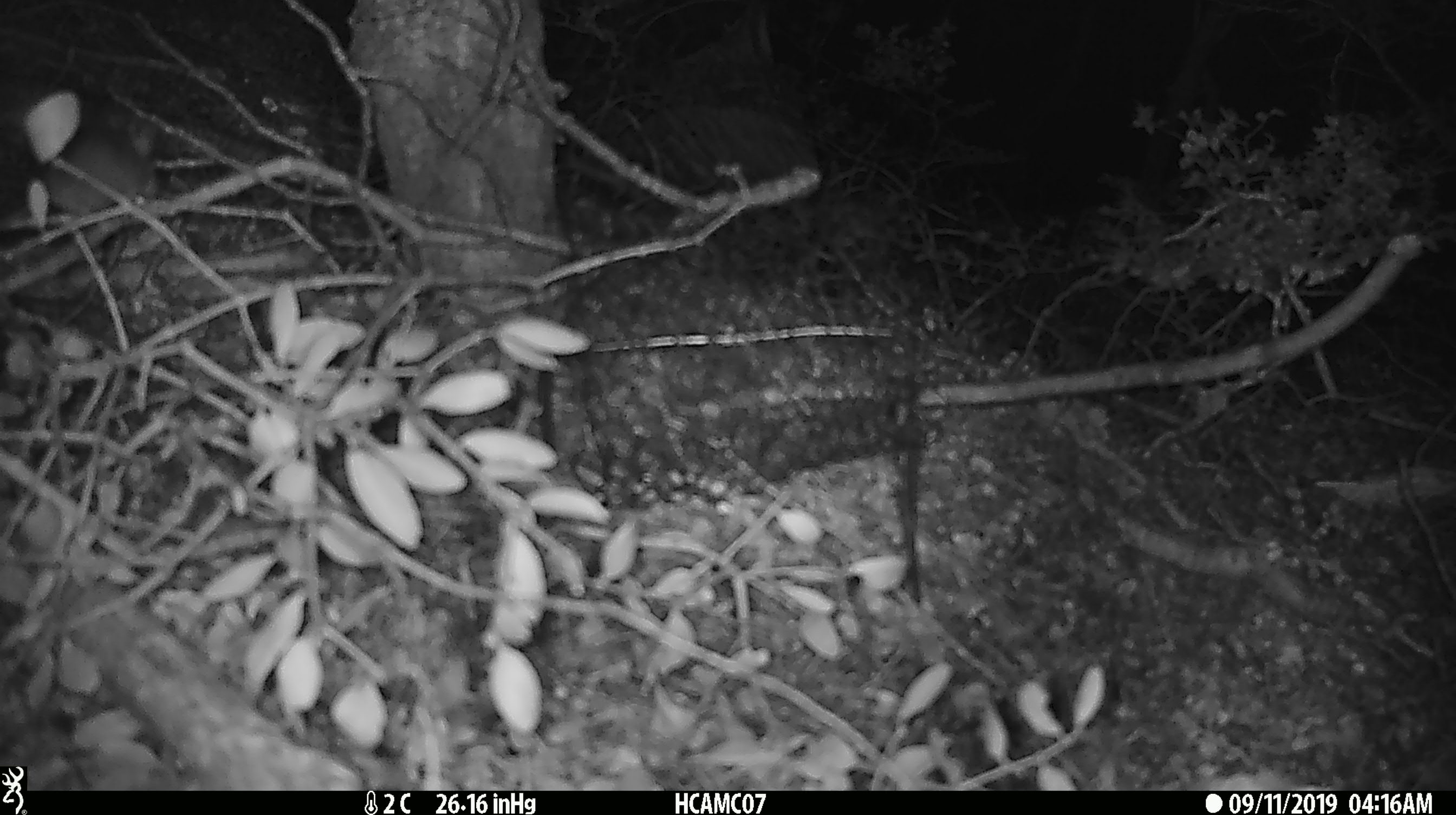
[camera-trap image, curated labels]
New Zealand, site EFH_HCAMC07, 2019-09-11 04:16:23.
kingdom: Animalia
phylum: Chordata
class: Mammalia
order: Rodentia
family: Muridae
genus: Mus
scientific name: Mus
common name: mouse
Mouse (Mus).